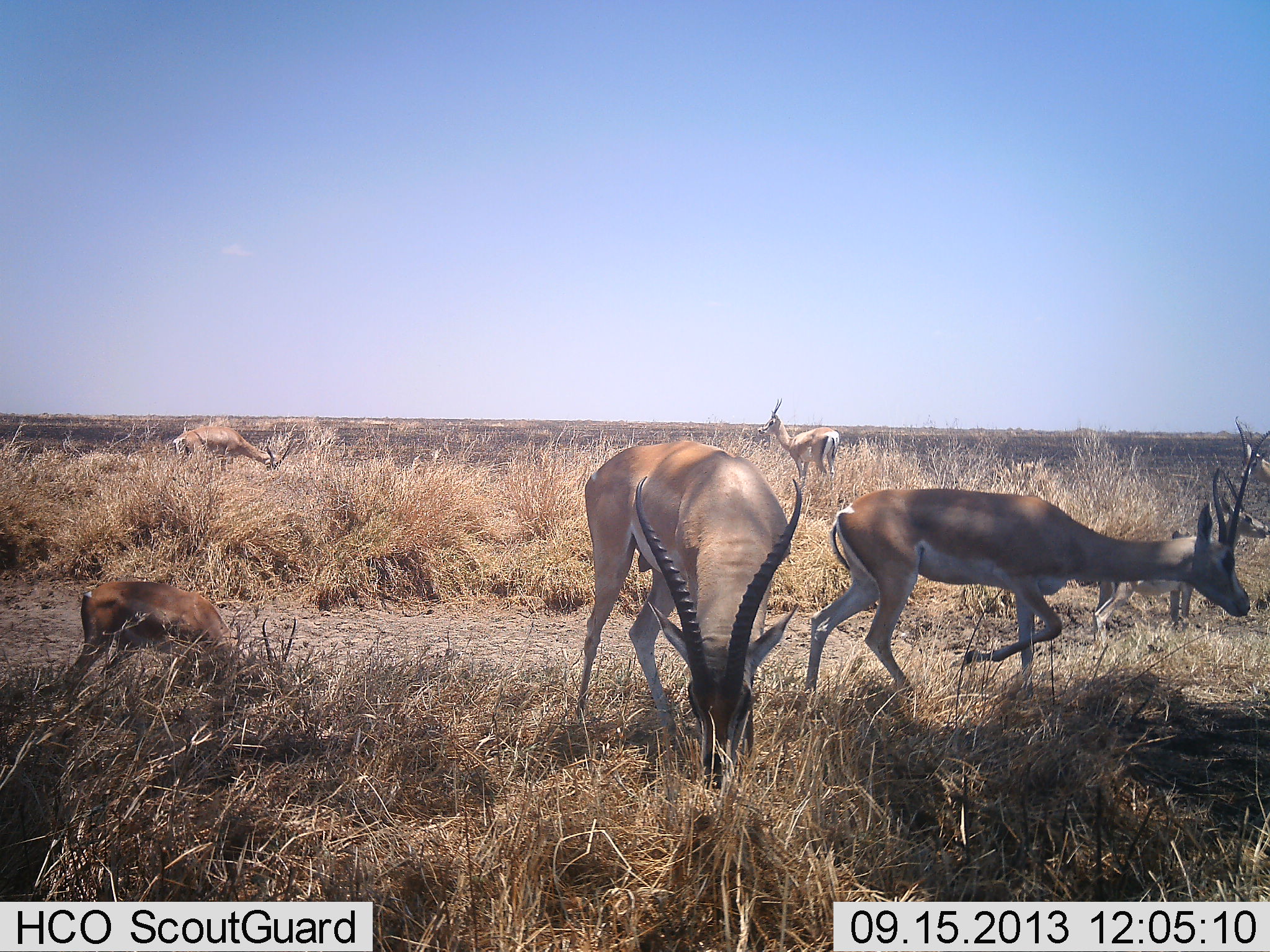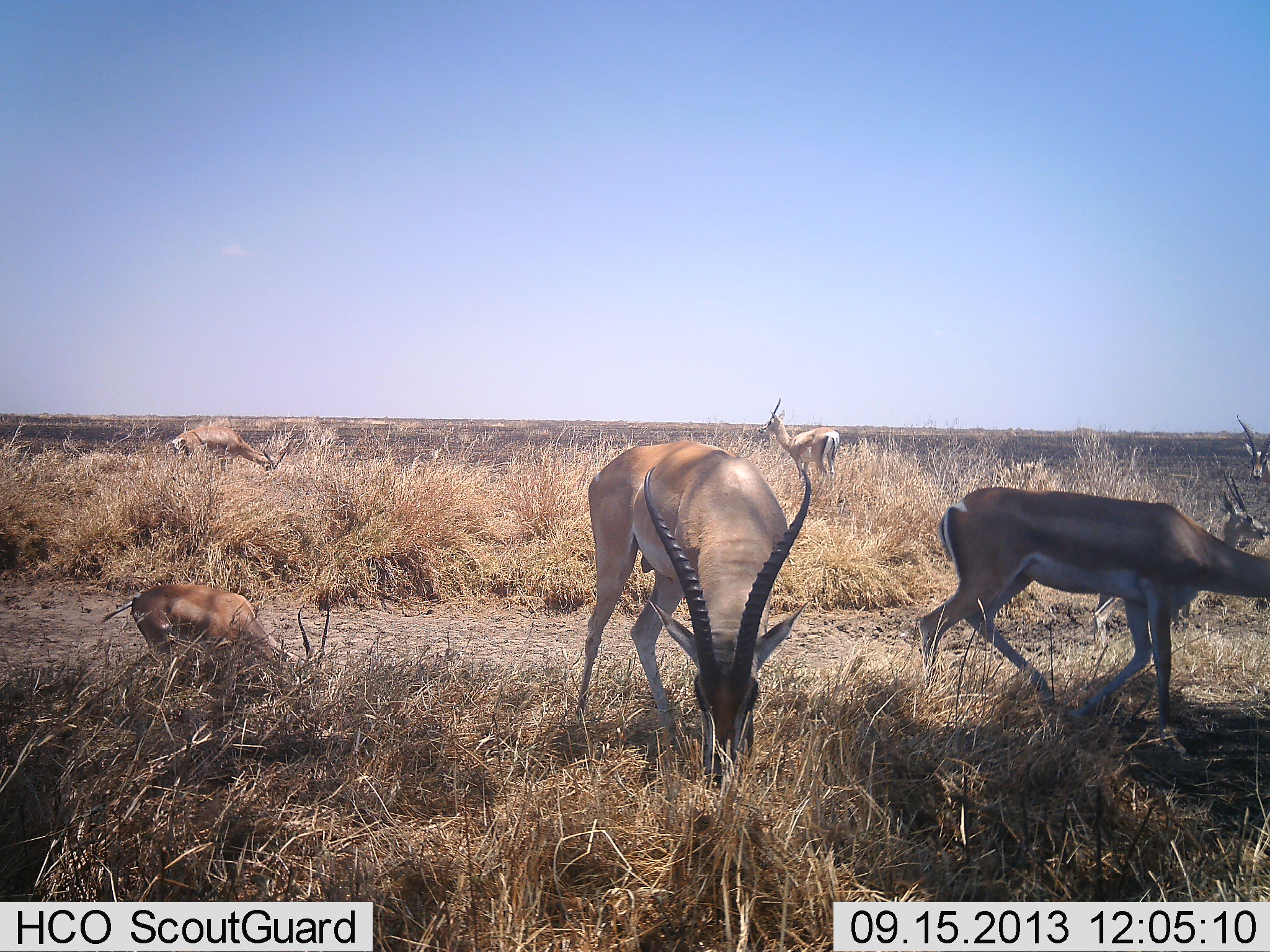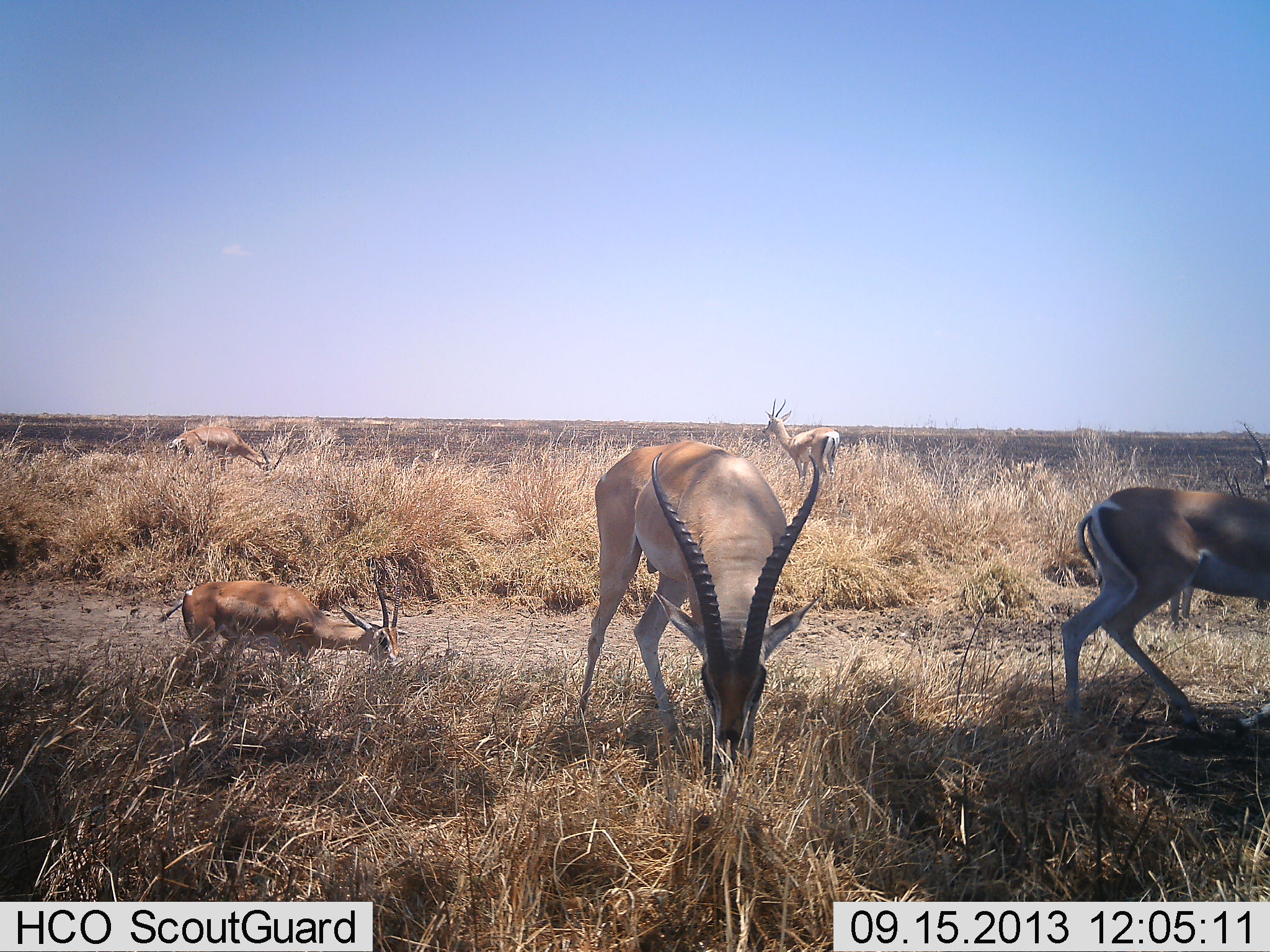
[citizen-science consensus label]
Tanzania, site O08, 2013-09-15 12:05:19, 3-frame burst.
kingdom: Animalia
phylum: Chordata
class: Mammalia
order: Artiodactyla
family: Bovidae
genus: Nanger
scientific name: Nanger granti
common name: grant's gazelle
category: gazellegrants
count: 7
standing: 70%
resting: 10%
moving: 70%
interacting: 0%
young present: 30%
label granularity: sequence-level